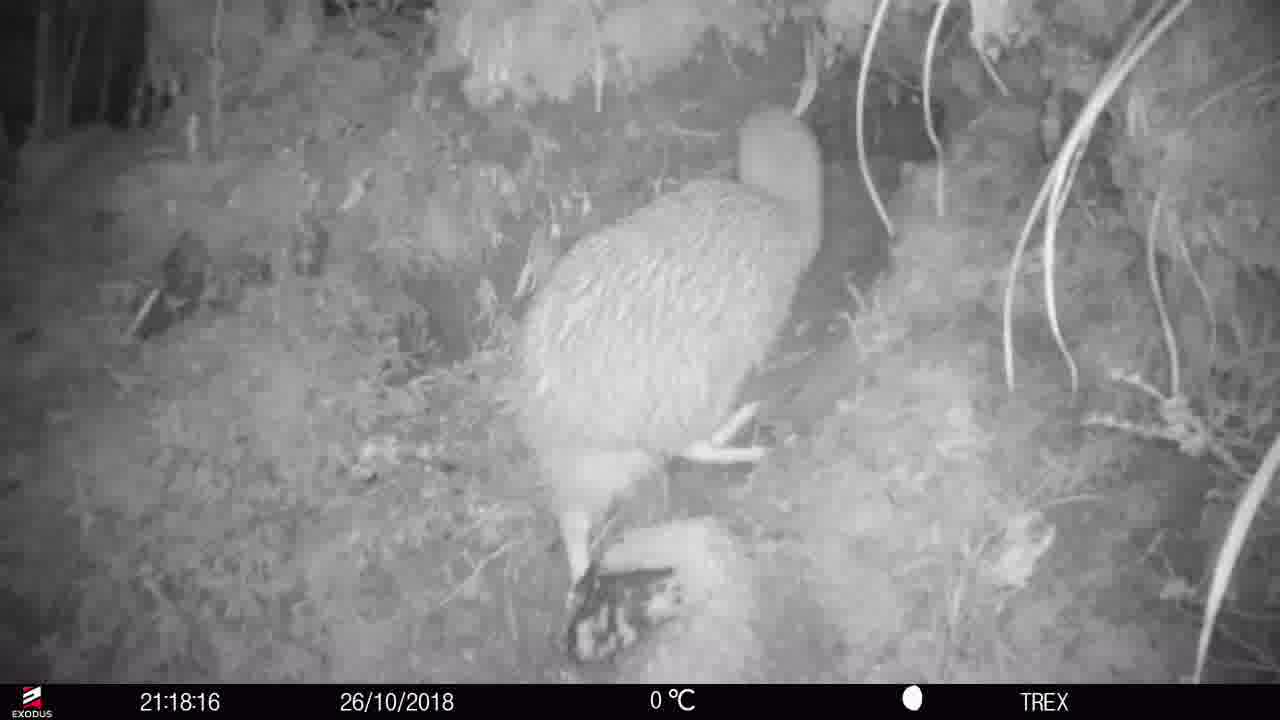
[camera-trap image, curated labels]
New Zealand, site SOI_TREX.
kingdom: Animalia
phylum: Chordata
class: Aves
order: Apterygiformes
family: Apterygidae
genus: Apteryx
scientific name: Apteryx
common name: kiwi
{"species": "kiwi (Apteryx)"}